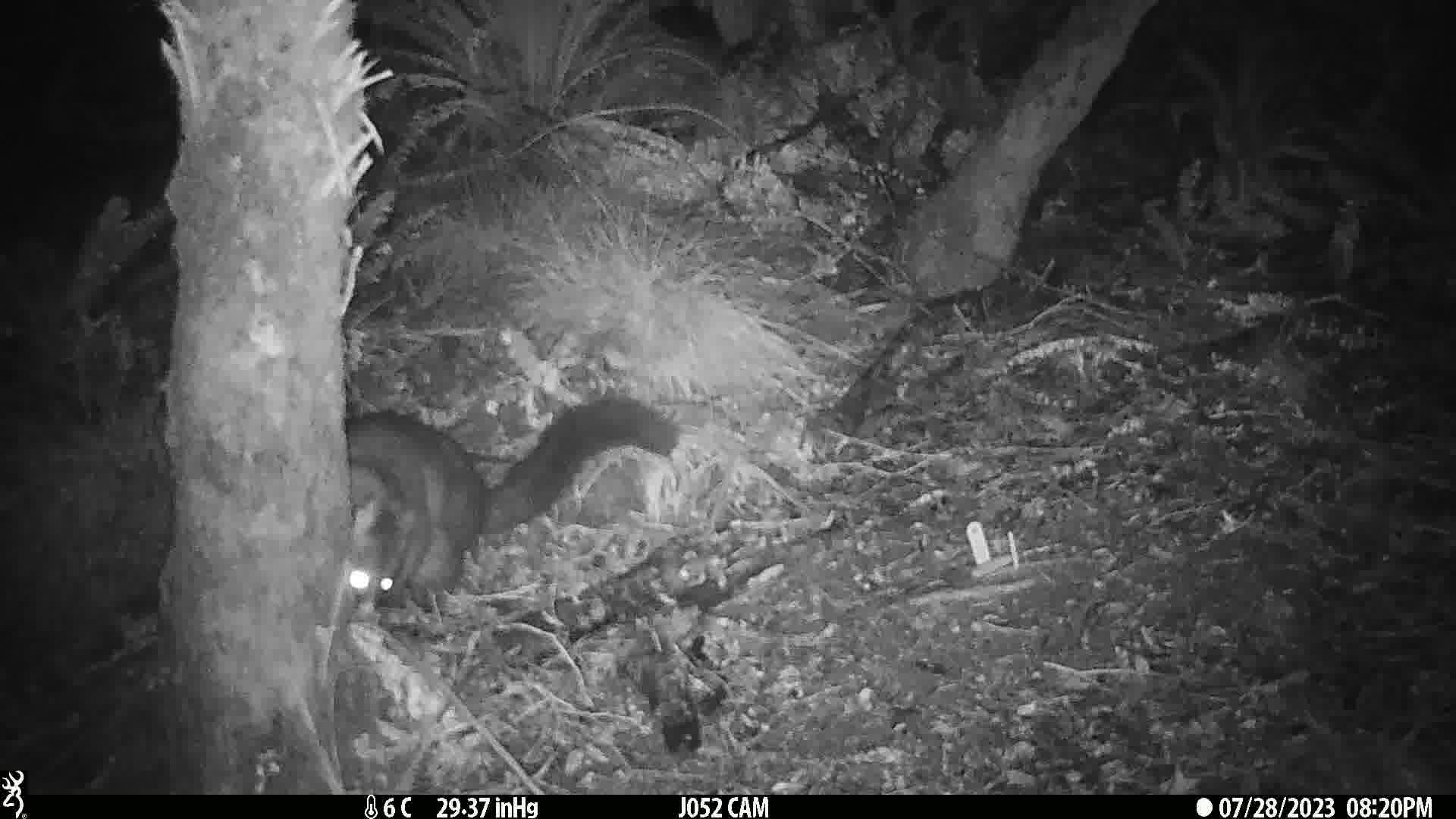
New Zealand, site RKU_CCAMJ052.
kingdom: Animalia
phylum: Chordata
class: Mammalia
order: Diprotodontia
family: Phalangeridae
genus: Trichosurus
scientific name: Trichosurus vulpecula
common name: common brushtail possum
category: possum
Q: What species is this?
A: Possum (common brushtail possum) (Trichosurus vulpecula).